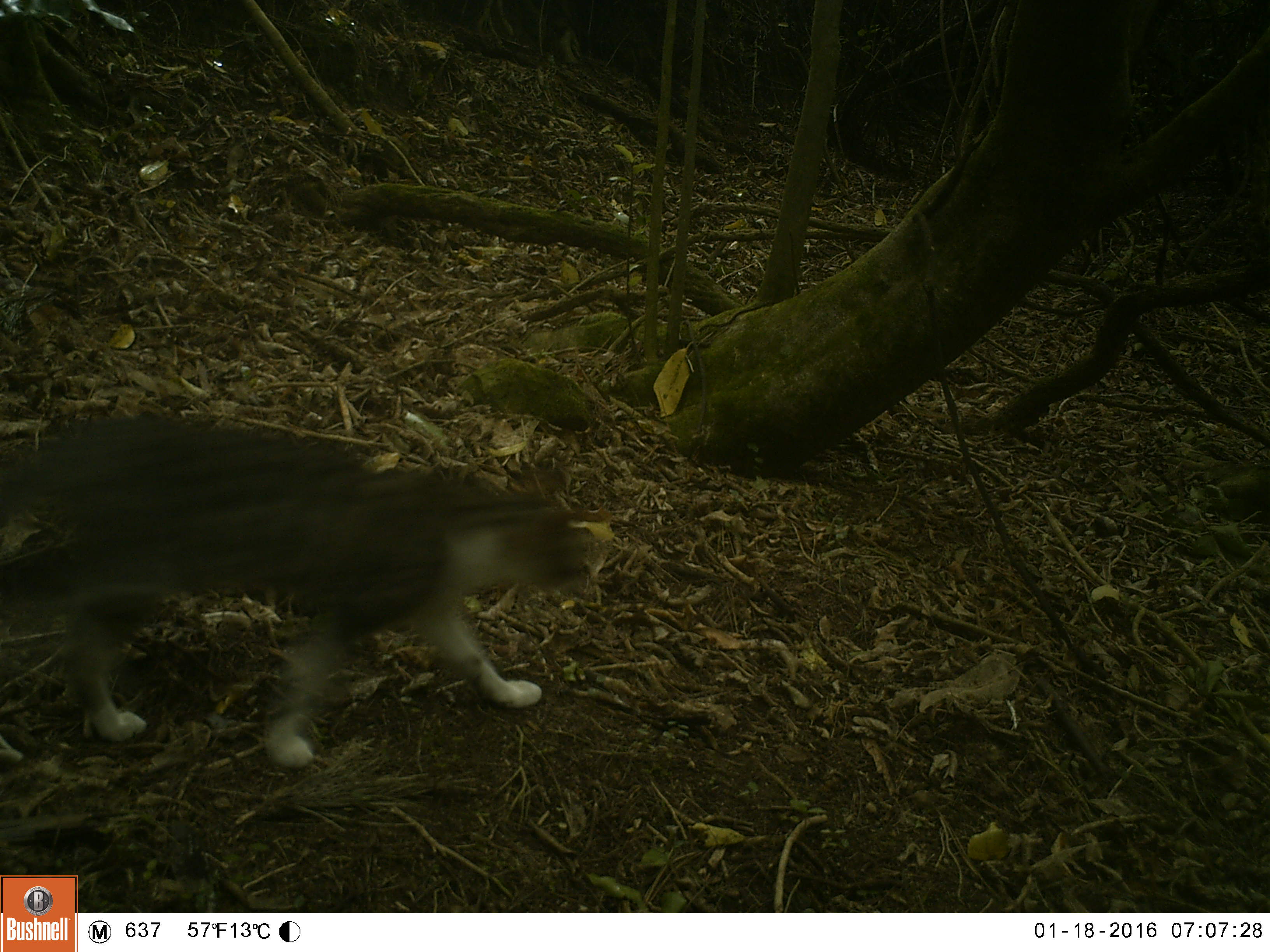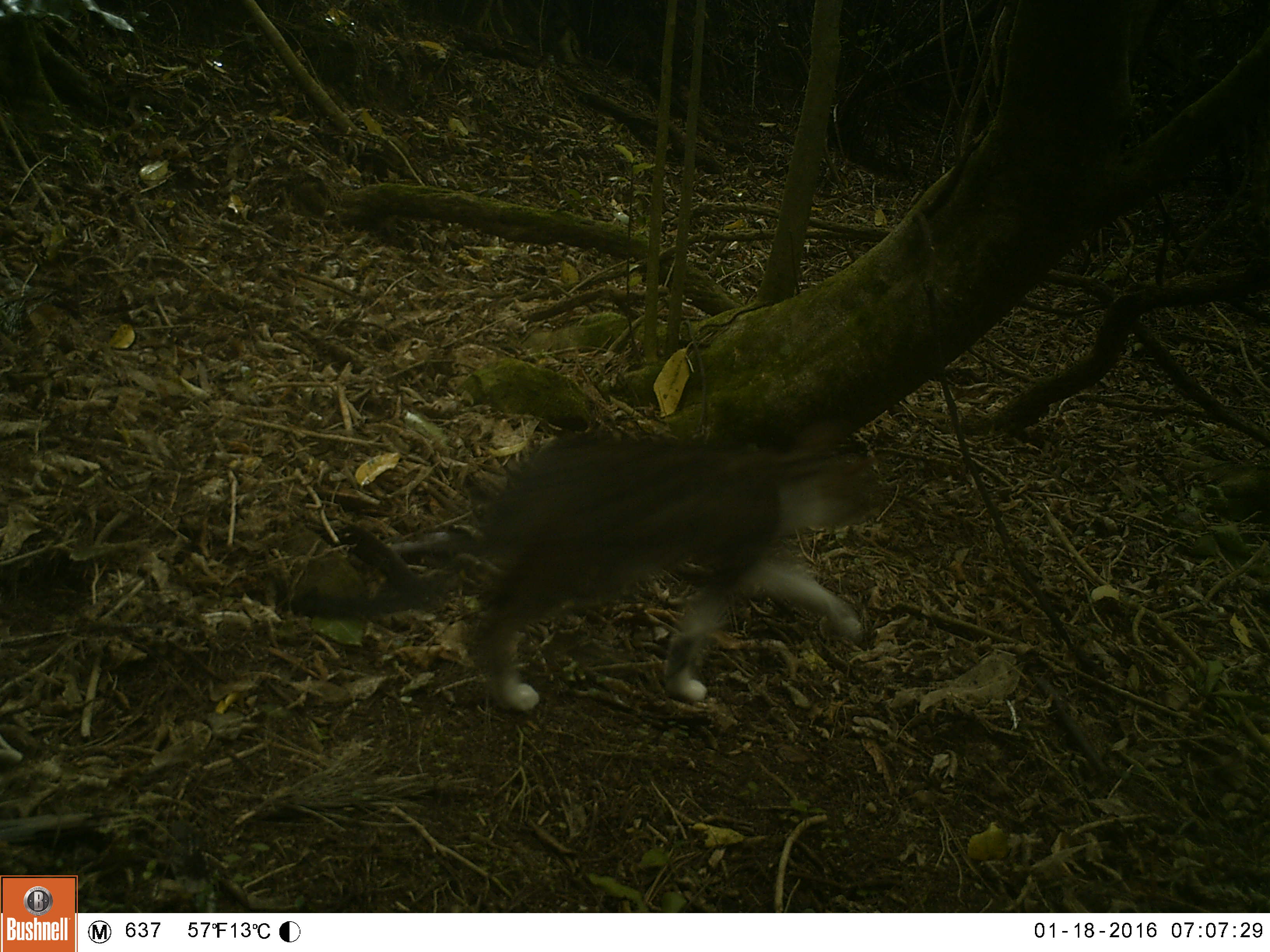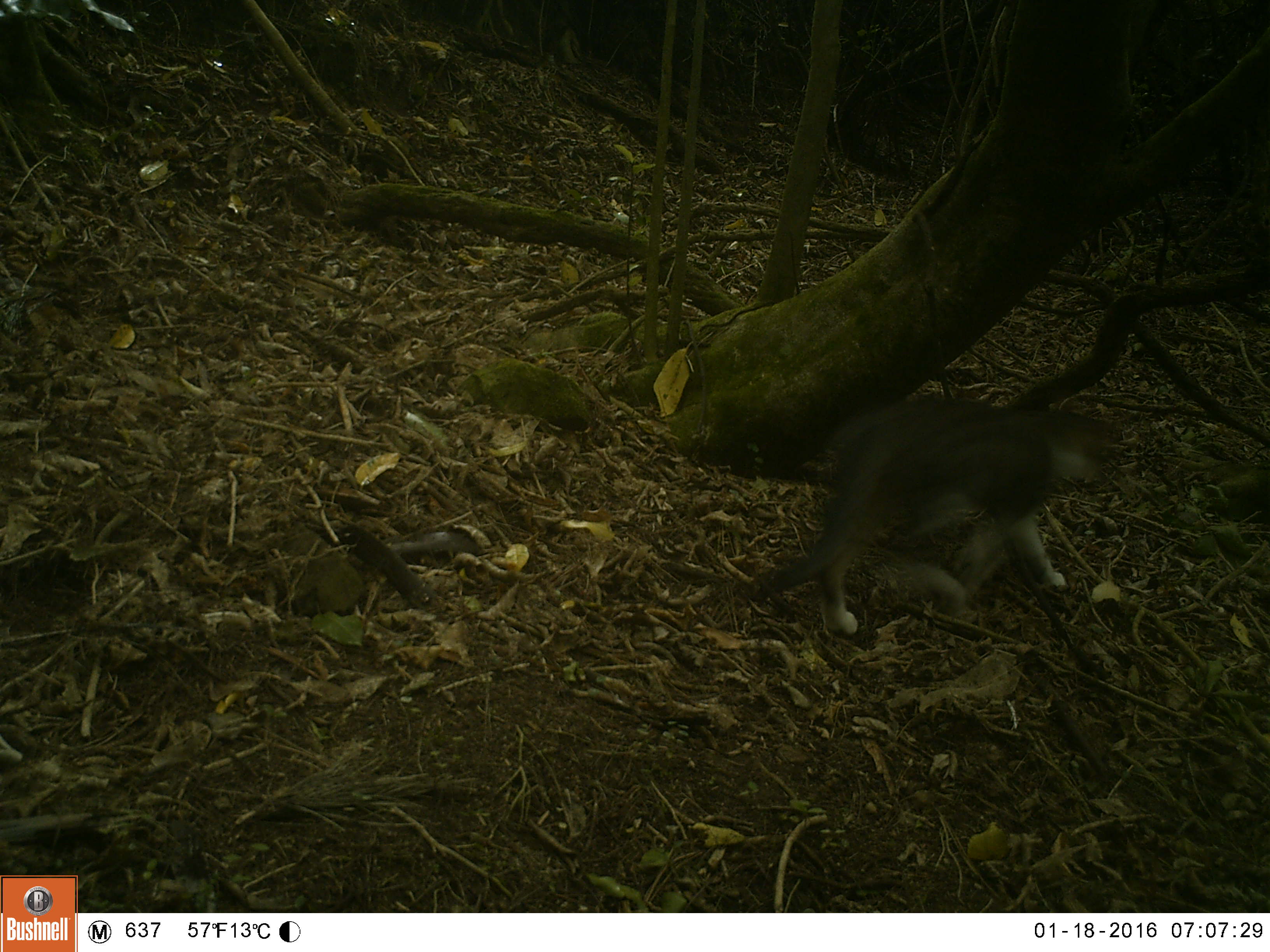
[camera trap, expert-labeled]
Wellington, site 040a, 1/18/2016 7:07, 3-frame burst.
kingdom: Animalia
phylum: Chordata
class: Mammalia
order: Carnivora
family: Felidae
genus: Felis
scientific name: Felis catus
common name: cat